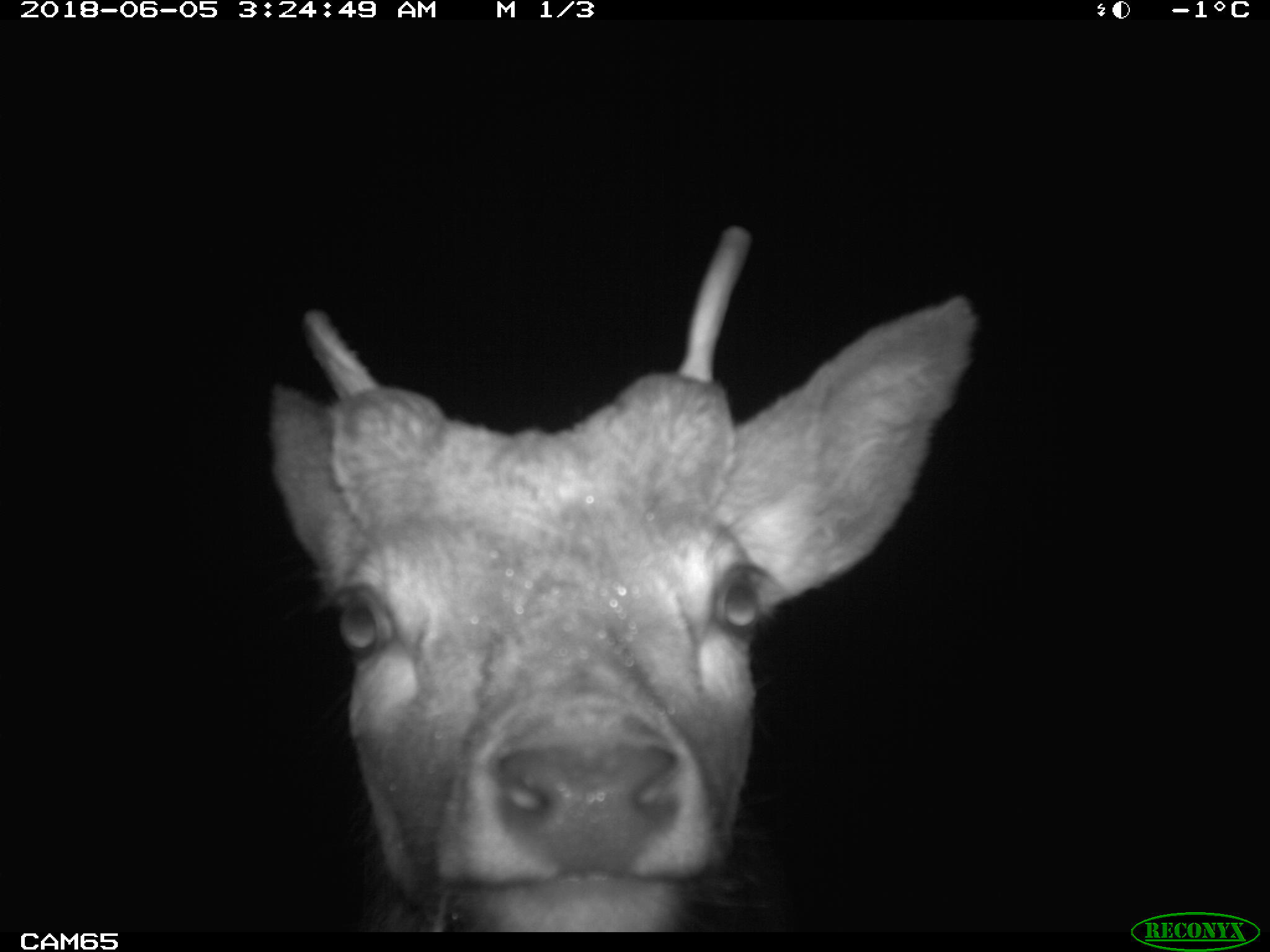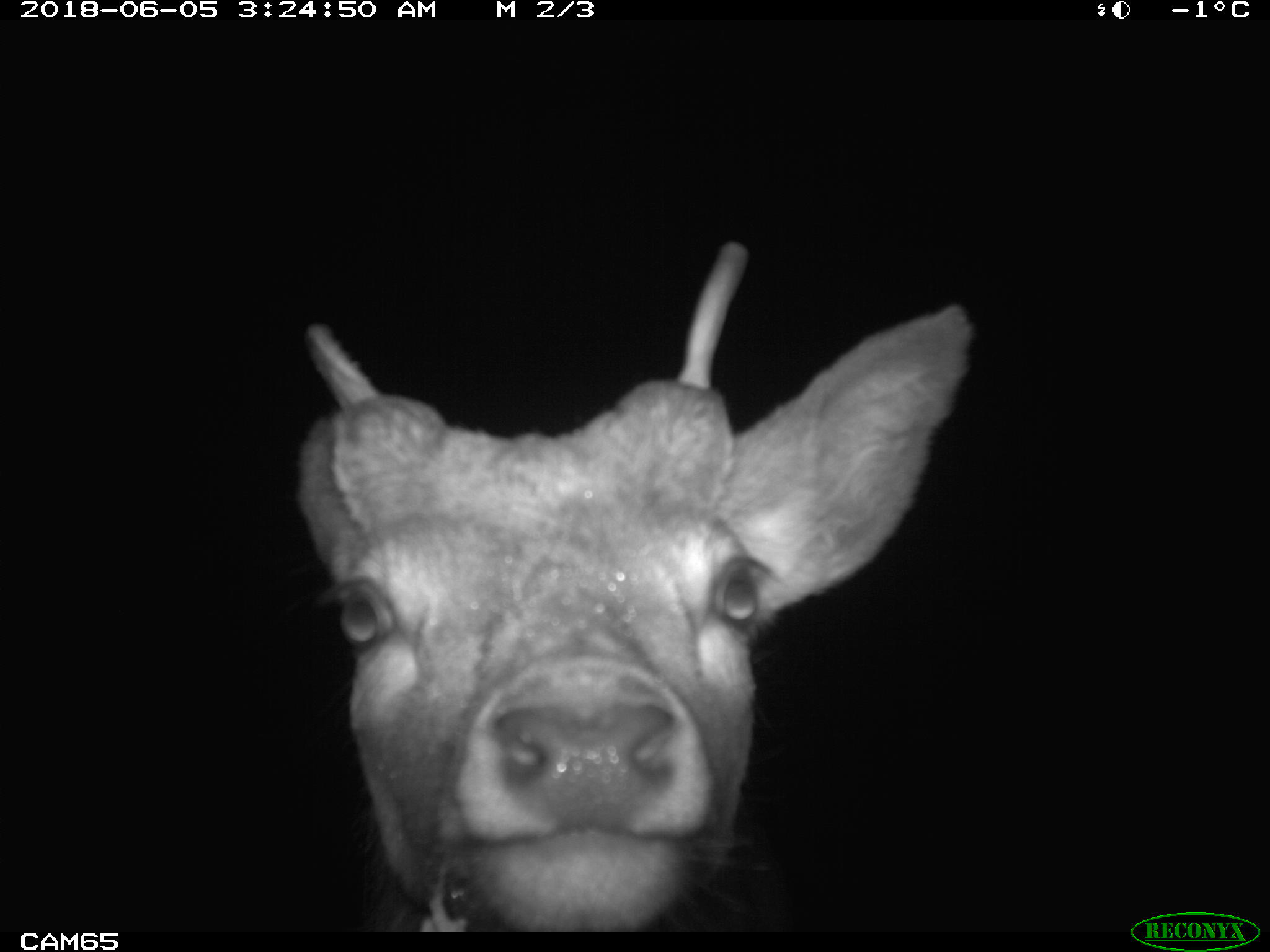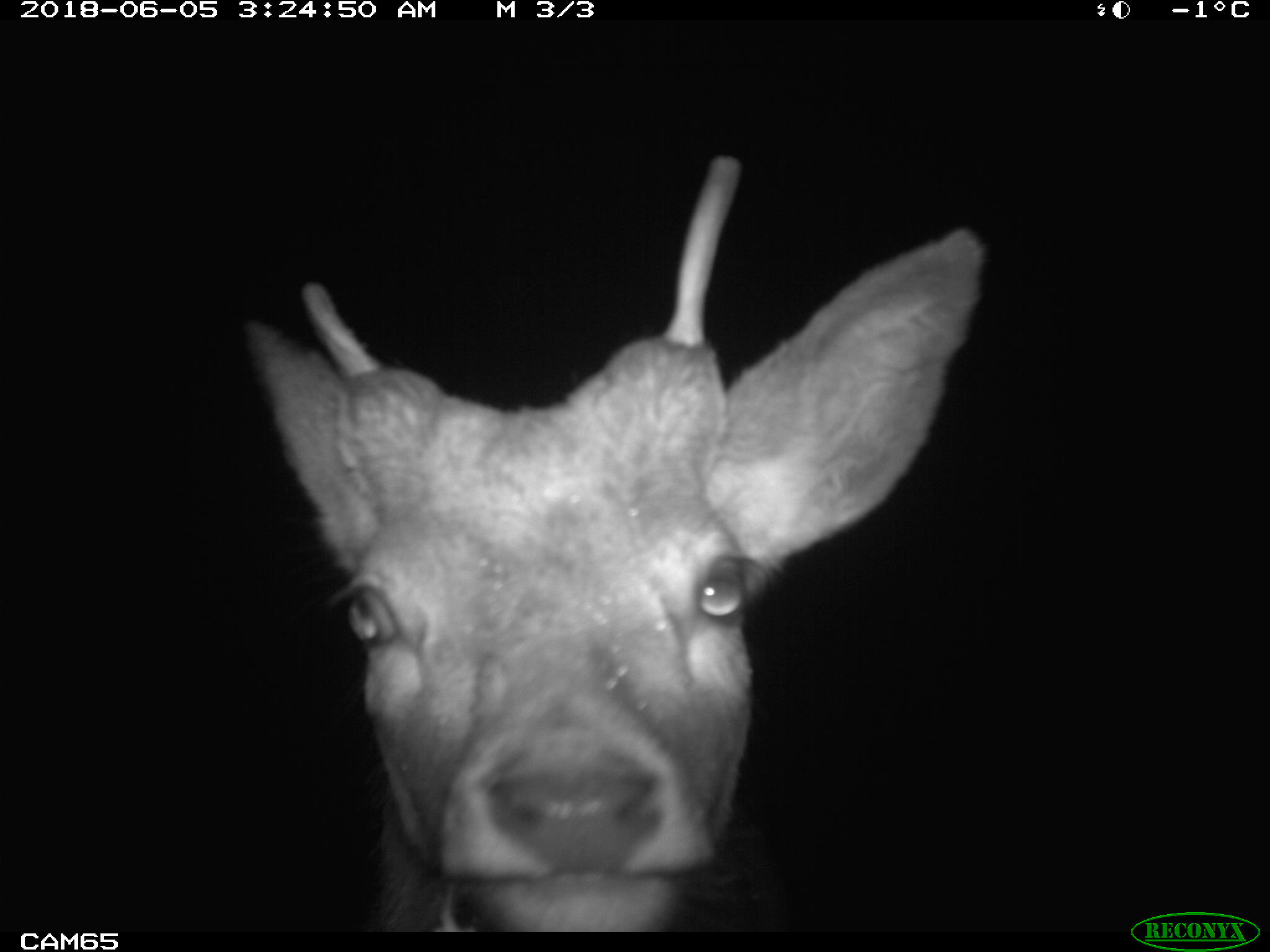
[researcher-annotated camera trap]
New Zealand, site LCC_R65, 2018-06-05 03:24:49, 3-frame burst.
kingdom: Animalia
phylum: Chordata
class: Mammalia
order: Artiodactyla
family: Cervidae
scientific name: Cervidae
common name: deer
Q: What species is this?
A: Deer (Cervidae).